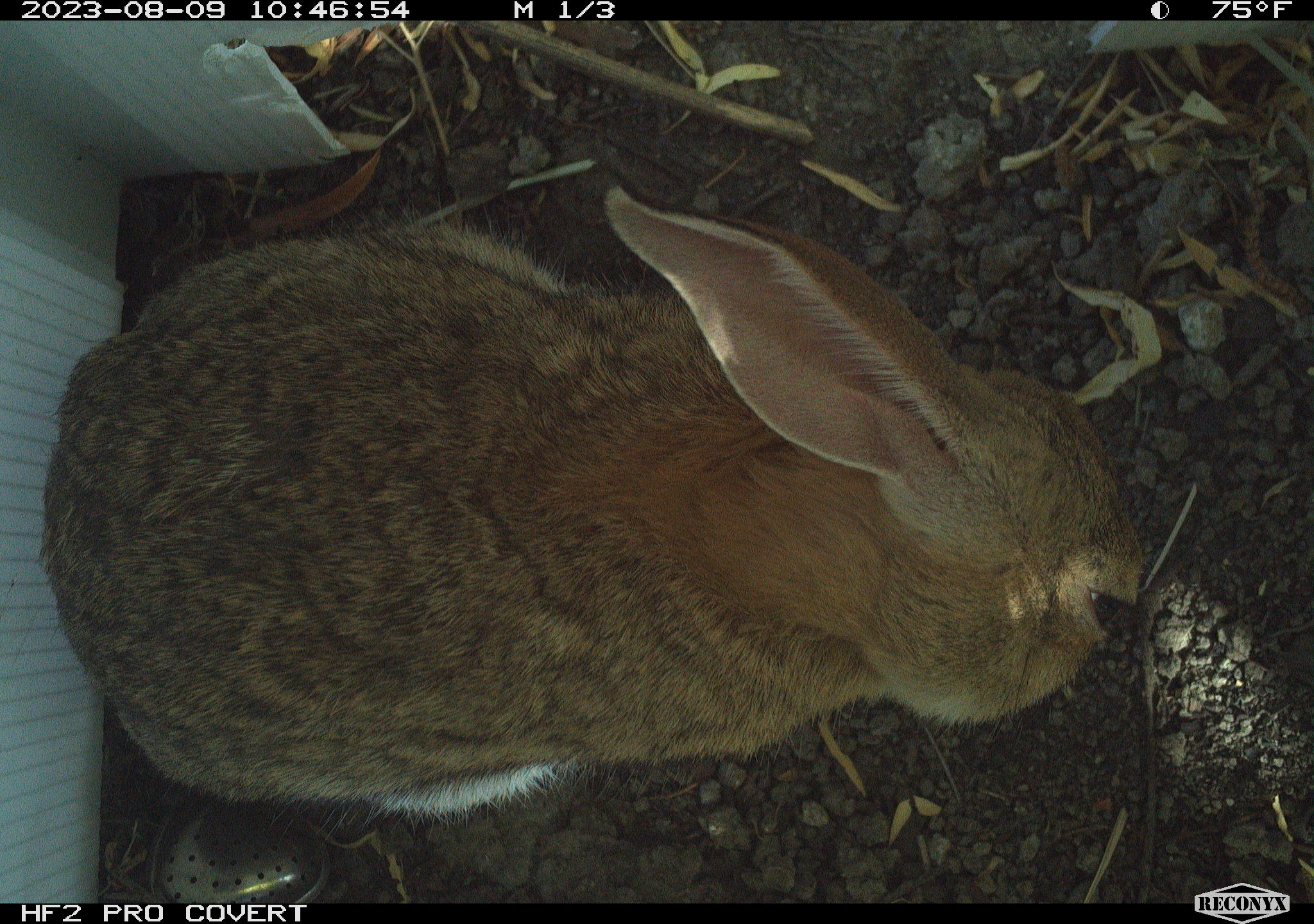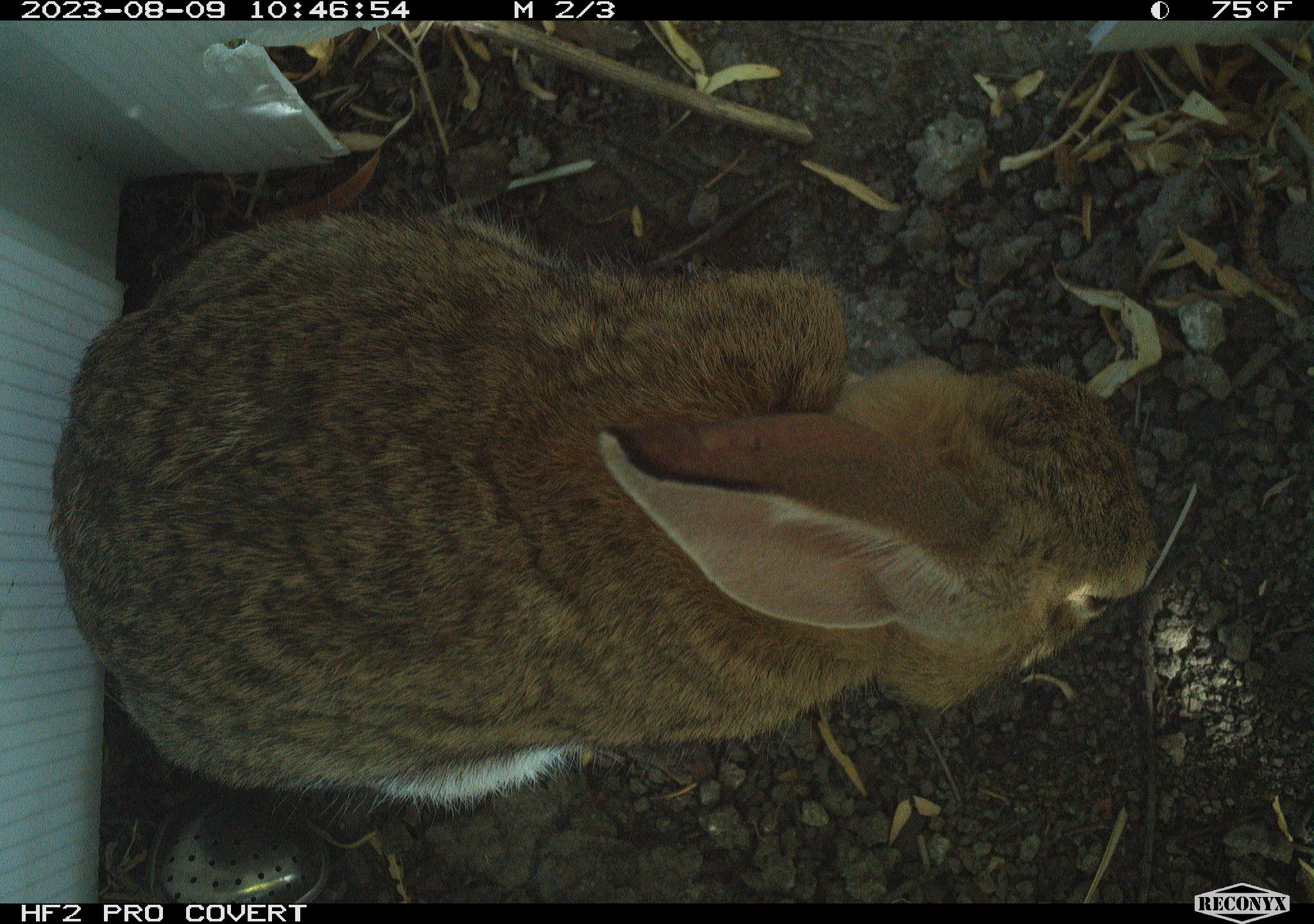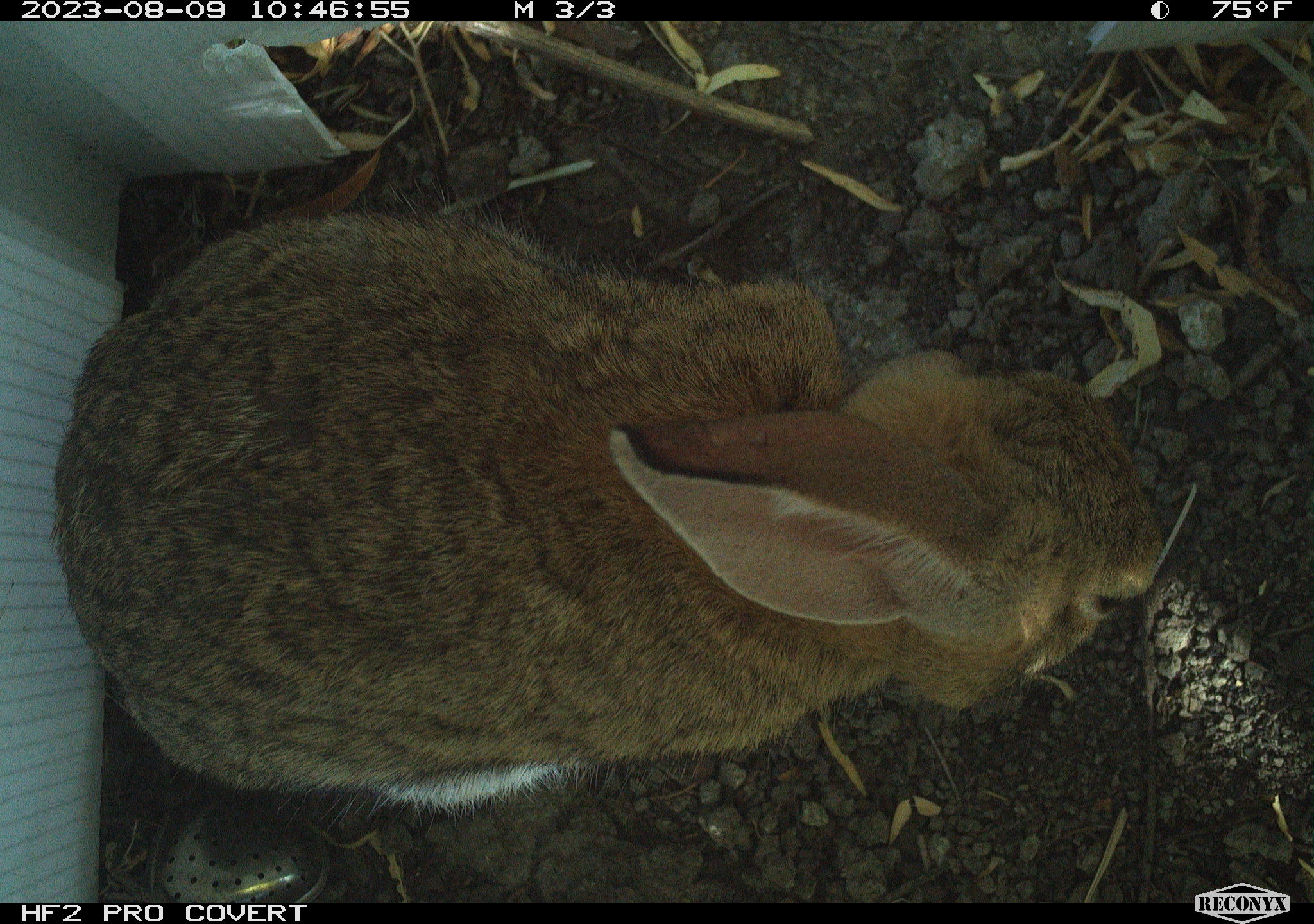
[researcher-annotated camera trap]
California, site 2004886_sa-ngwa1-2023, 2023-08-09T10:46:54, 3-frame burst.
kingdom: Animalia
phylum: Chordata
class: Mammalia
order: Lagomorpha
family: Leporidae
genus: Sylvilagus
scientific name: Sylvilagus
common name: cottontail rabbits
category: sylvilagus species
Sylvilagus species (cottontail rabbits) (Sylvilagus).